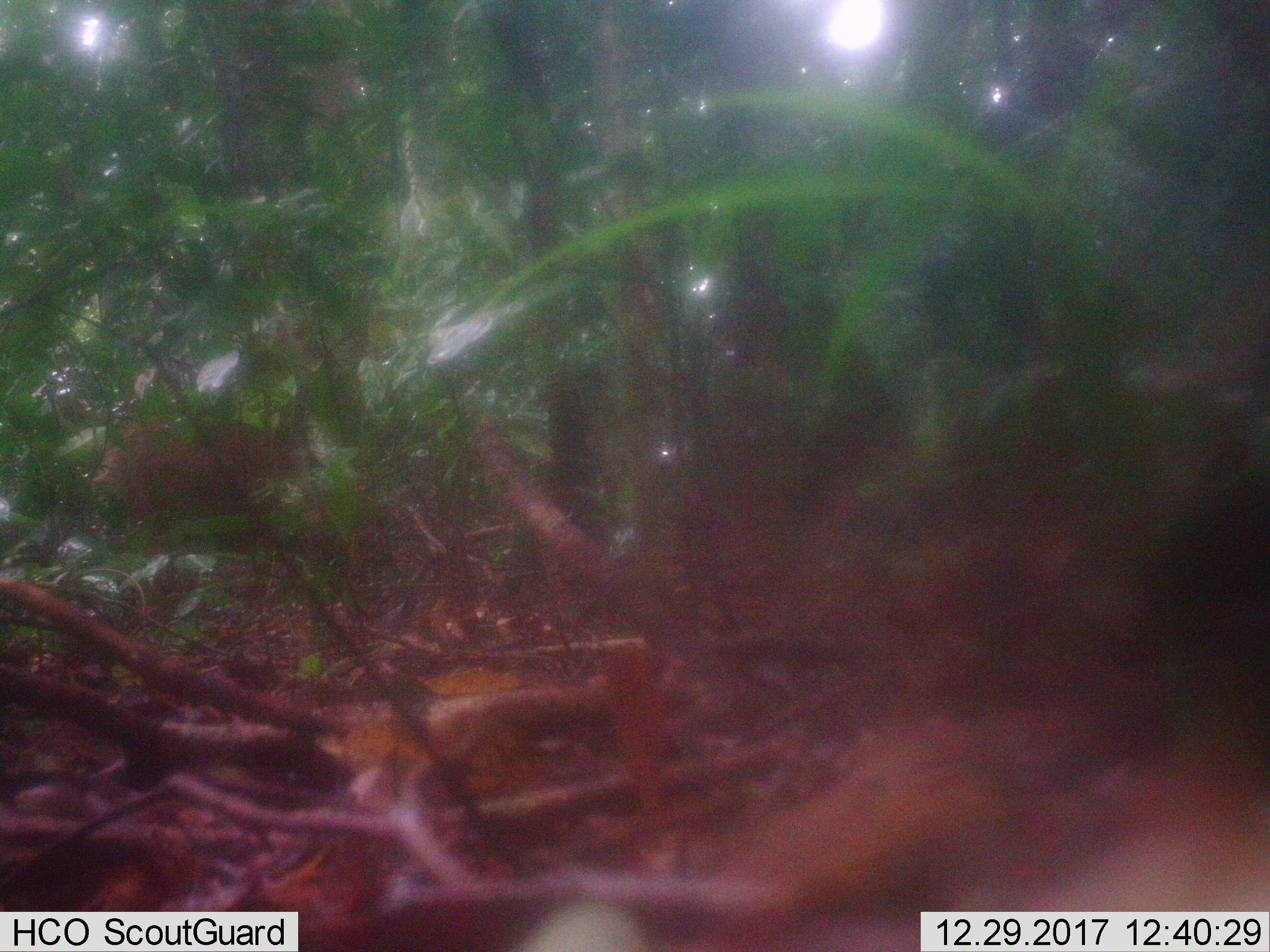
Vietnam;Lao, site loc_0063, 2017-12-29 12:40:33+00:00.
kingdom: Animalia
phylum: Chordata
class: Mammalia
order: Artiodactyla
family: Suidae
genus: Sus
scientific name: Sus scrofa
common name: eurasian wild pig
Eurasian wild pig (Sus scrofa). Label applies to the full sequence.